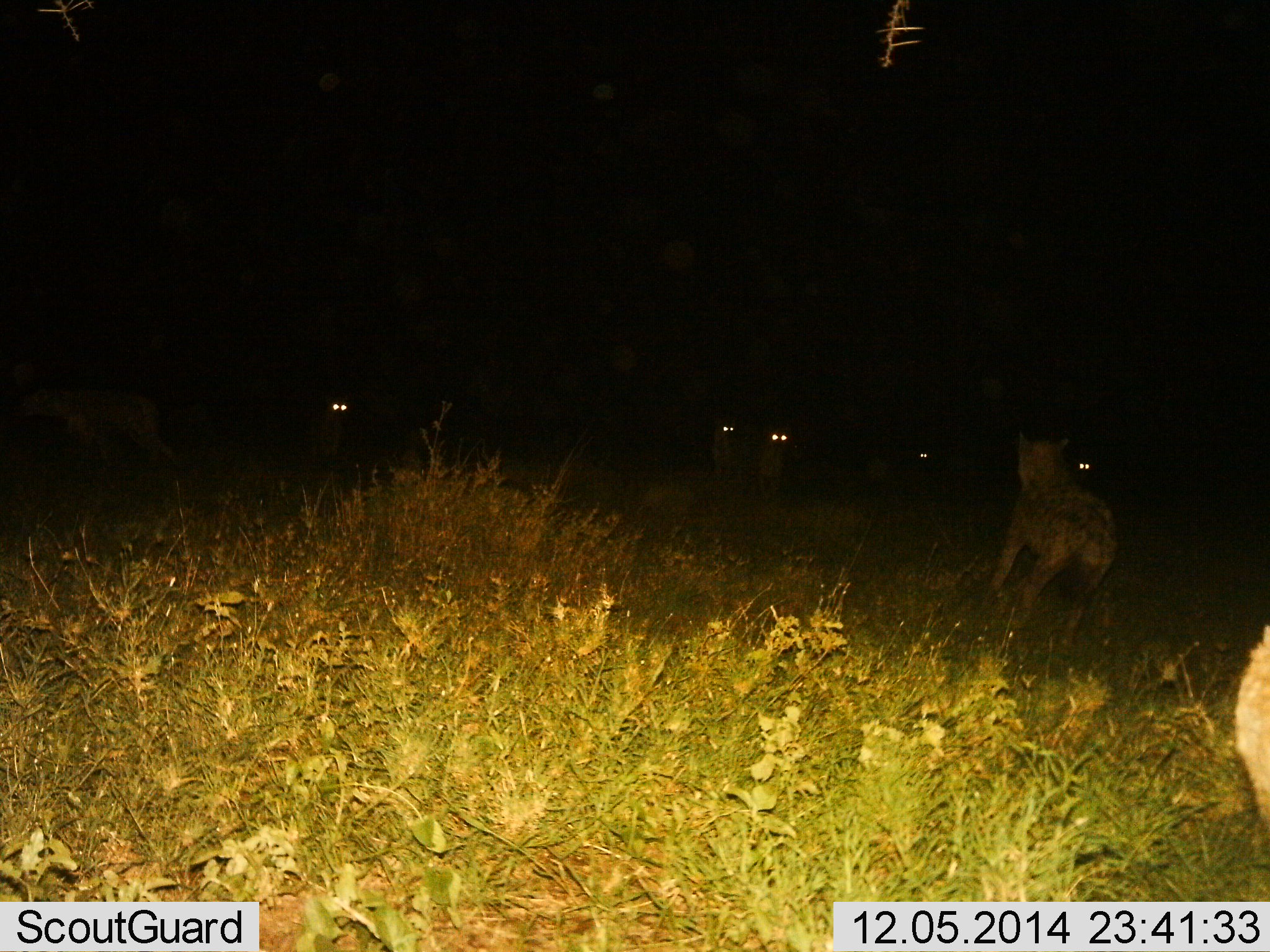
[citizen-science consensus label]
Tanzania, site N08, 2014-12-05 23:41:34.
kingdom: Animalia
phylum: Chordata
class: Mammalia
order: Carnivora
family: Hyaenidae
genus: Crocuta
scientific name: Crocuta crocuta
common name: spotted hyena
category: hyenaspotted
Hyenaspotted (spotted hyena) (Crocuta crocuta), count 7. Behavior (volunteer vote fractions): standing 55%, resting 0%, moving 73%, interacting 9%. Young present (vote fraction): 0%. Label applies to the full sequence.